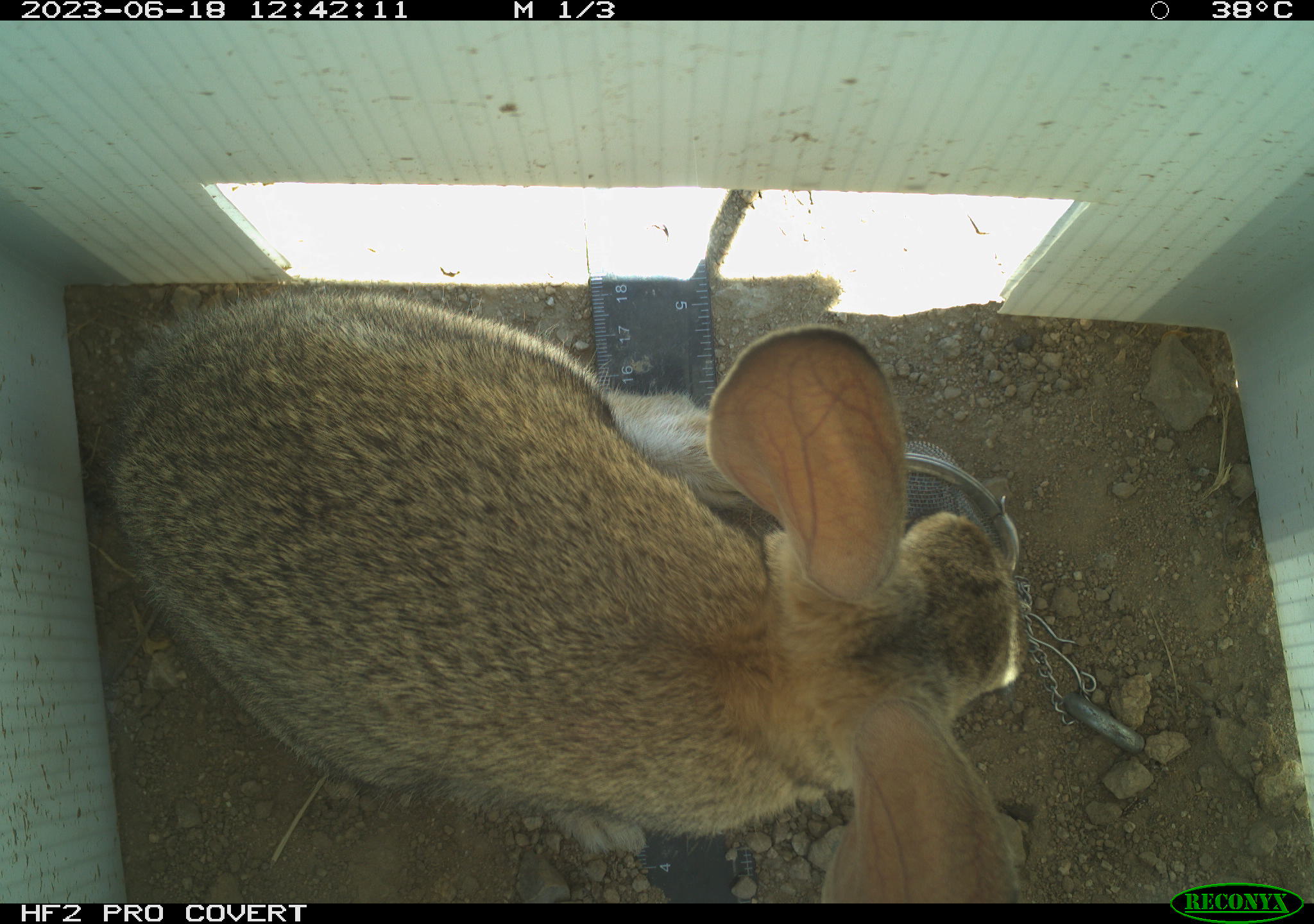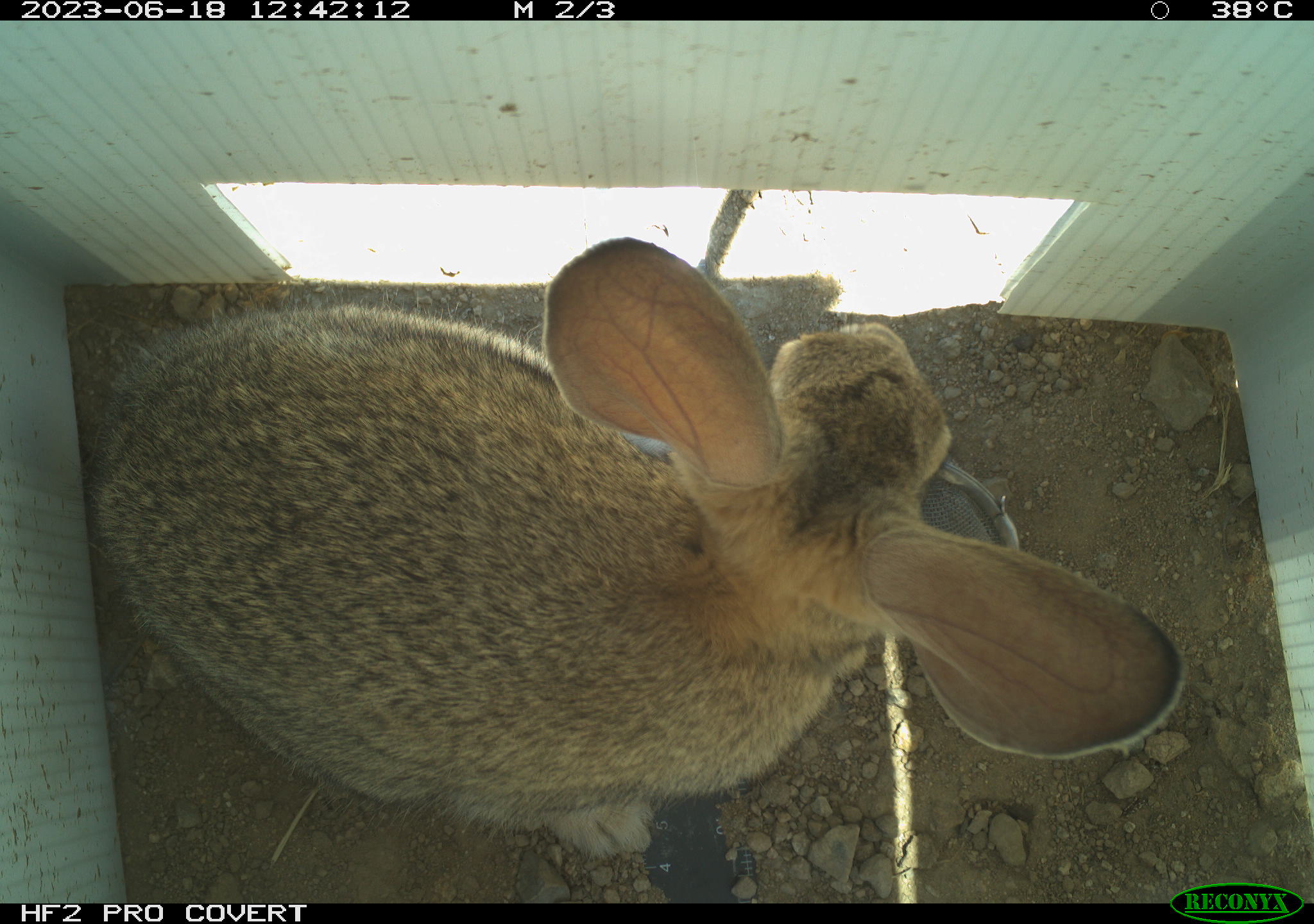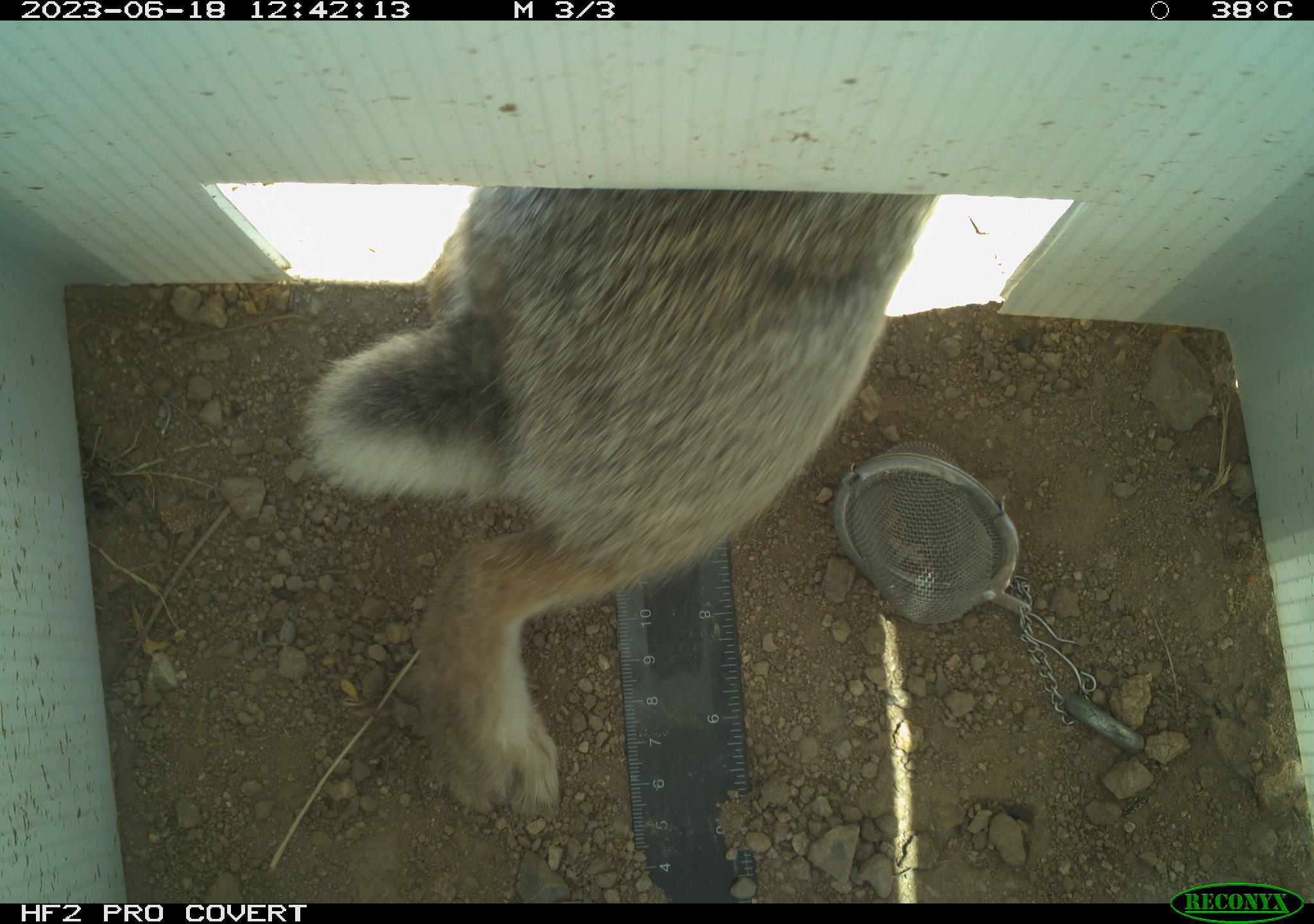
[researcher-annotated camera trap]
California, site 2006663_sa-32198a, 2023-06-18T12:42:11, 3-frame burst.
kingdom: Animalia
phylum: Chordata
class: Mammalia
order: Lagomorpha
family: Leporidae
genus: Sylvilagus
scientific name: Sylvilagus audubonii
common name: desert cottontail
Desert cottontail (Sylvilagus audubonii).